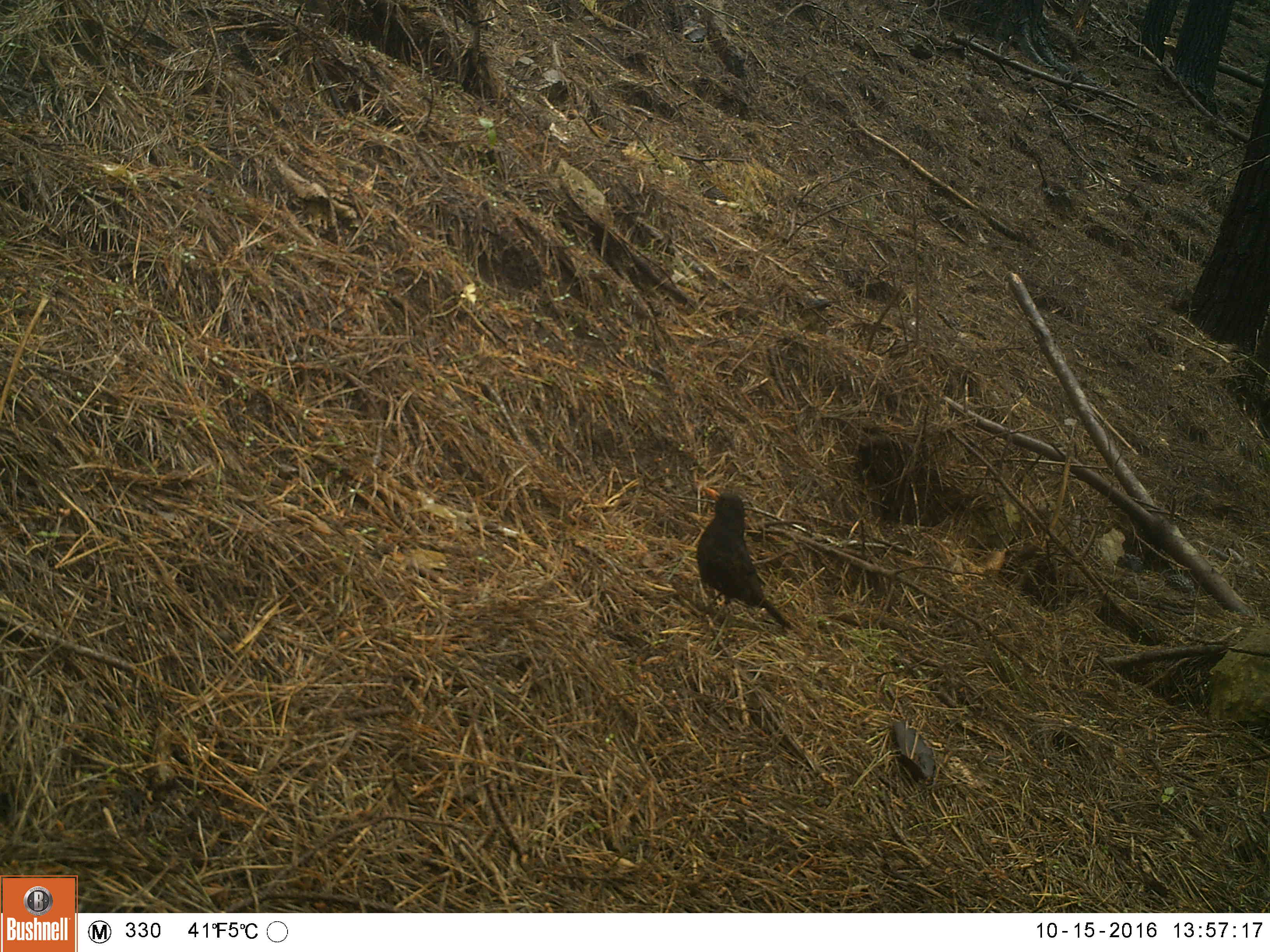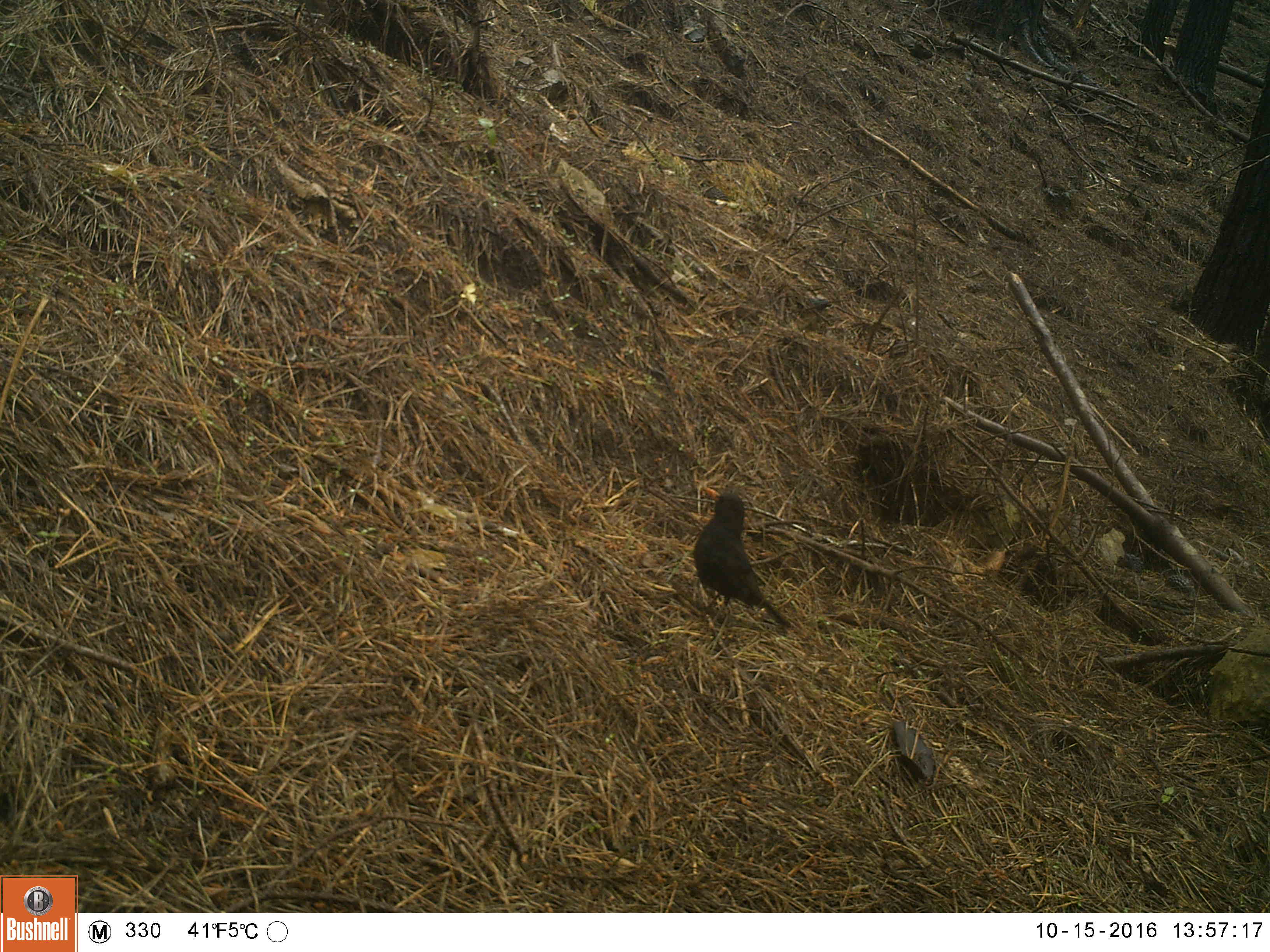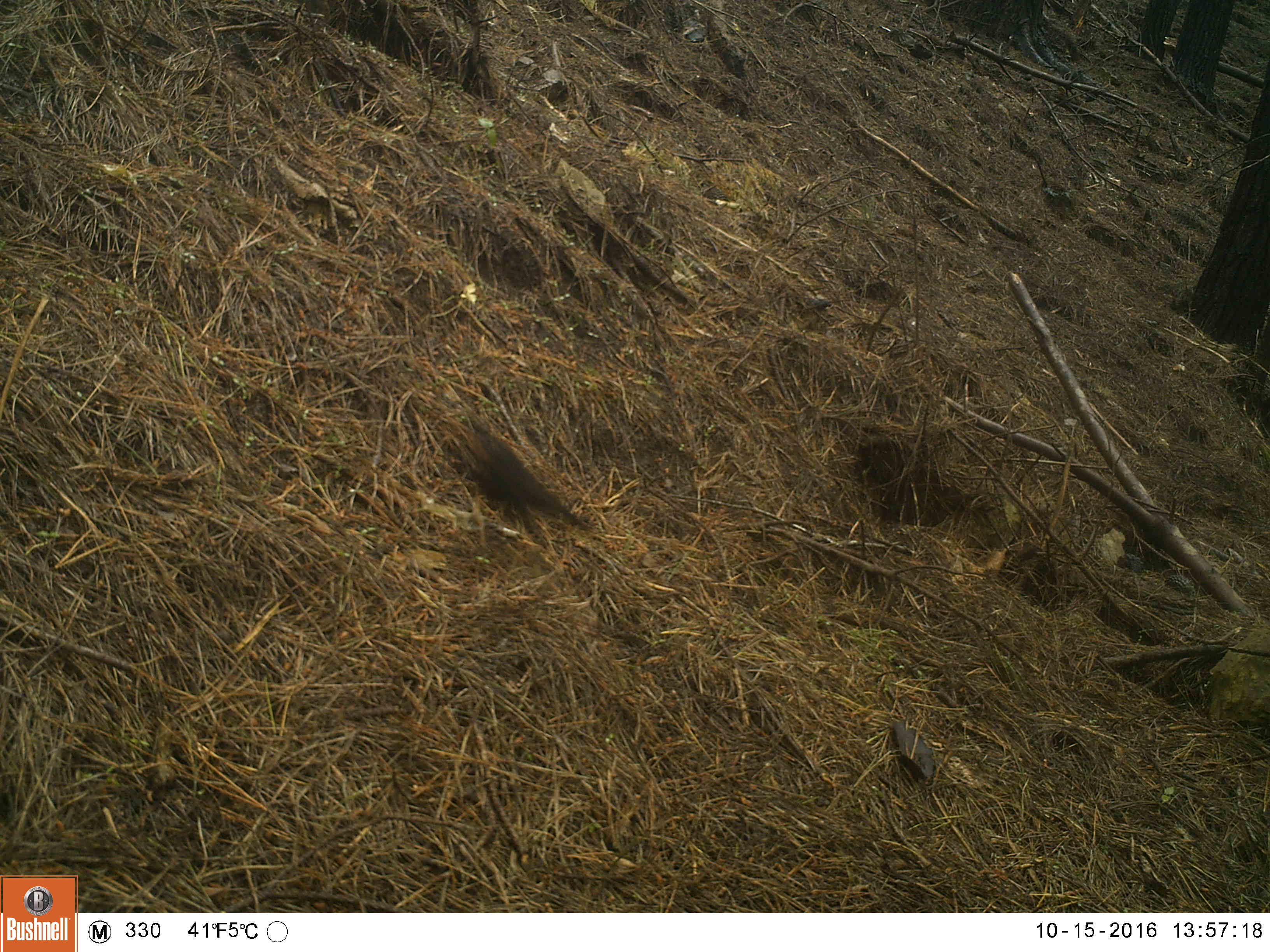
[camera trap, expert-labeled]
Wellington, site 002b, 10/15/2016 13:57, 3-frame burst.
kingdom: Animalia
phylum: Chordata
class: Aves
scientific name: Aves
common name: bird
Bird (Aves).